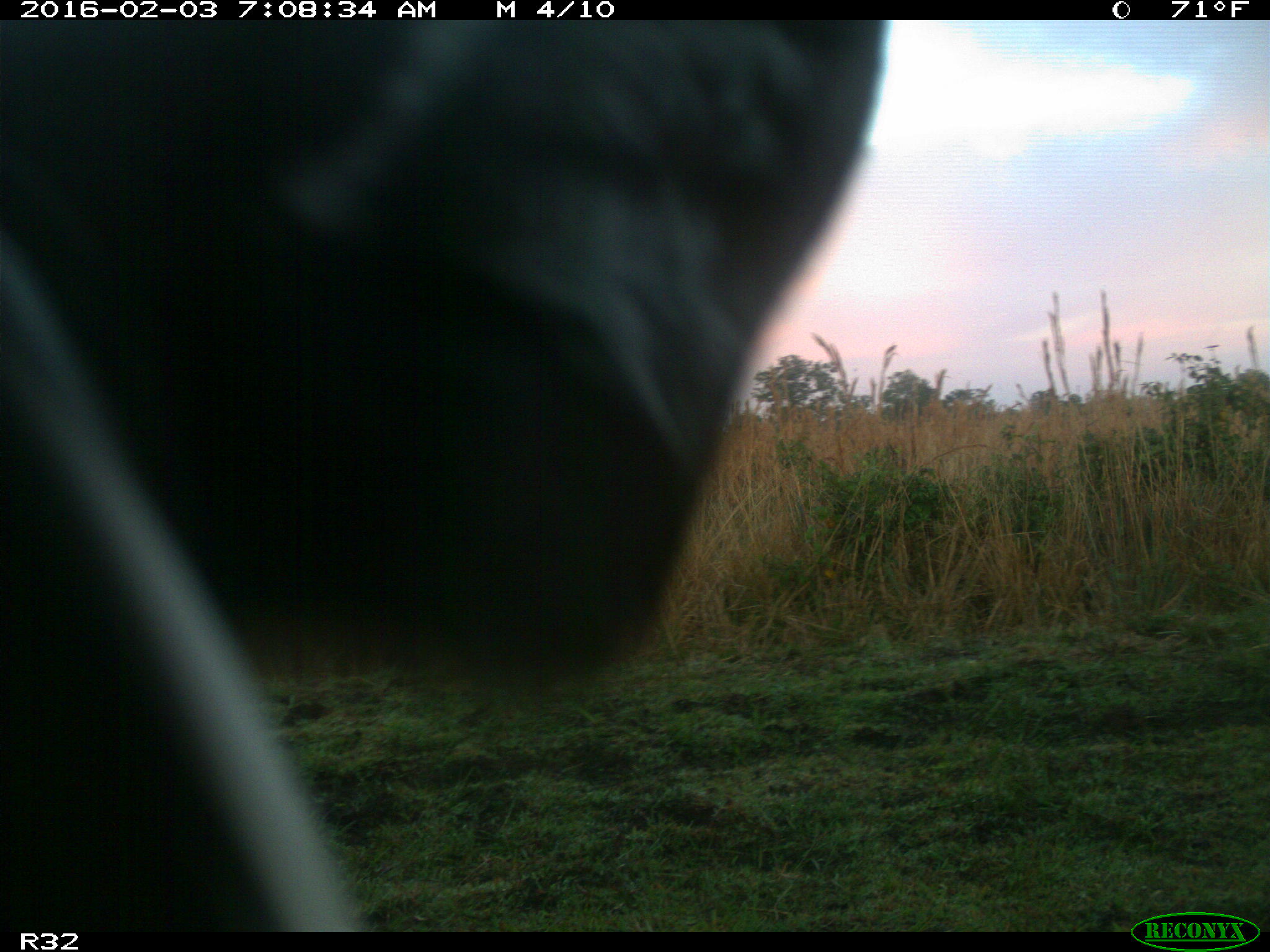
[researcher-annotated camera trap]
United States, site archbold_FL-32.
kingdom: Animalia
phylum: Chordata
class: Mammalia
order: Artiodactyla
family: Bovidae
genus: Bos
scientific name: Bos taurus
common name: domestic cow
Bos taurus (domestic cow).